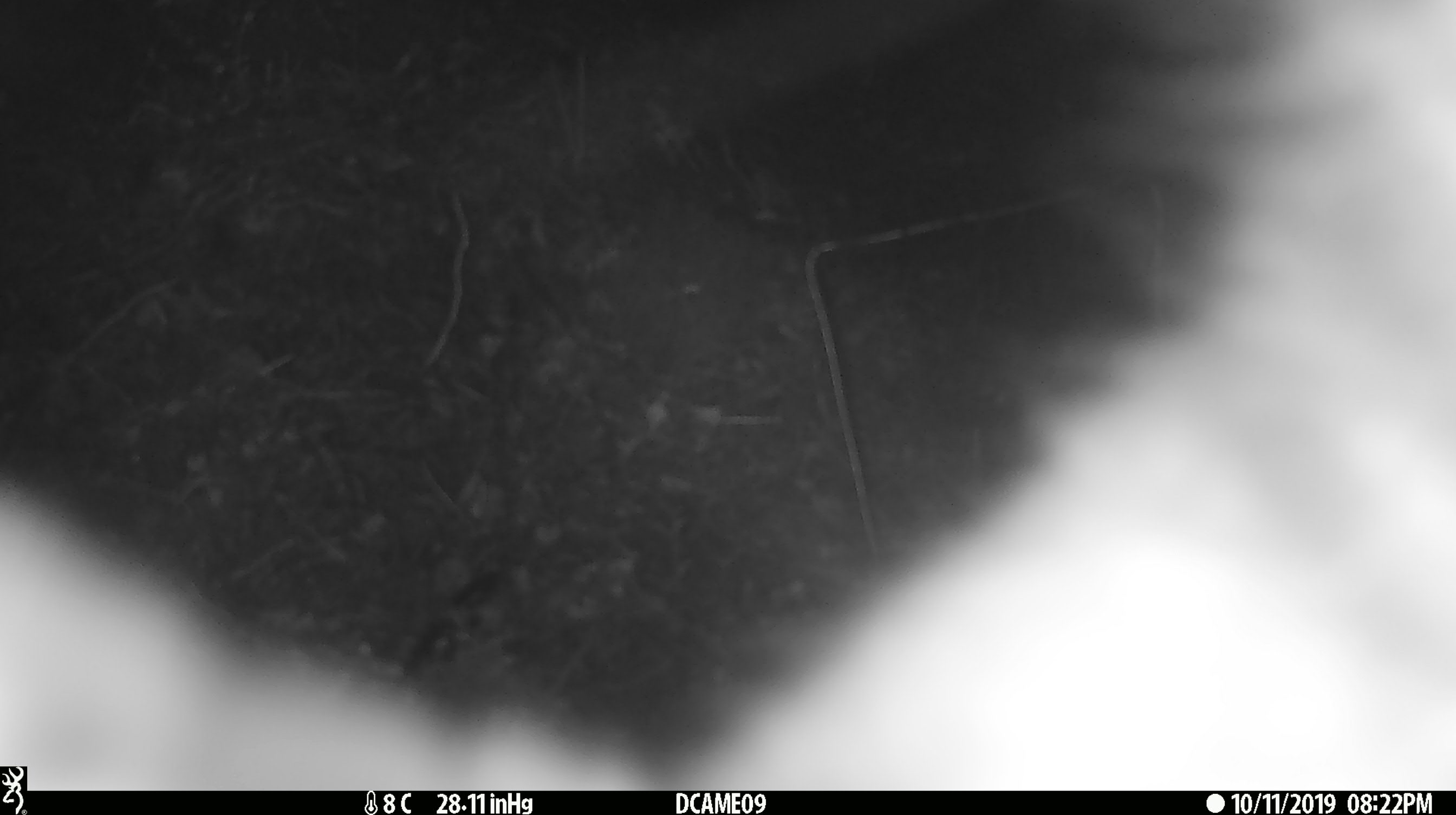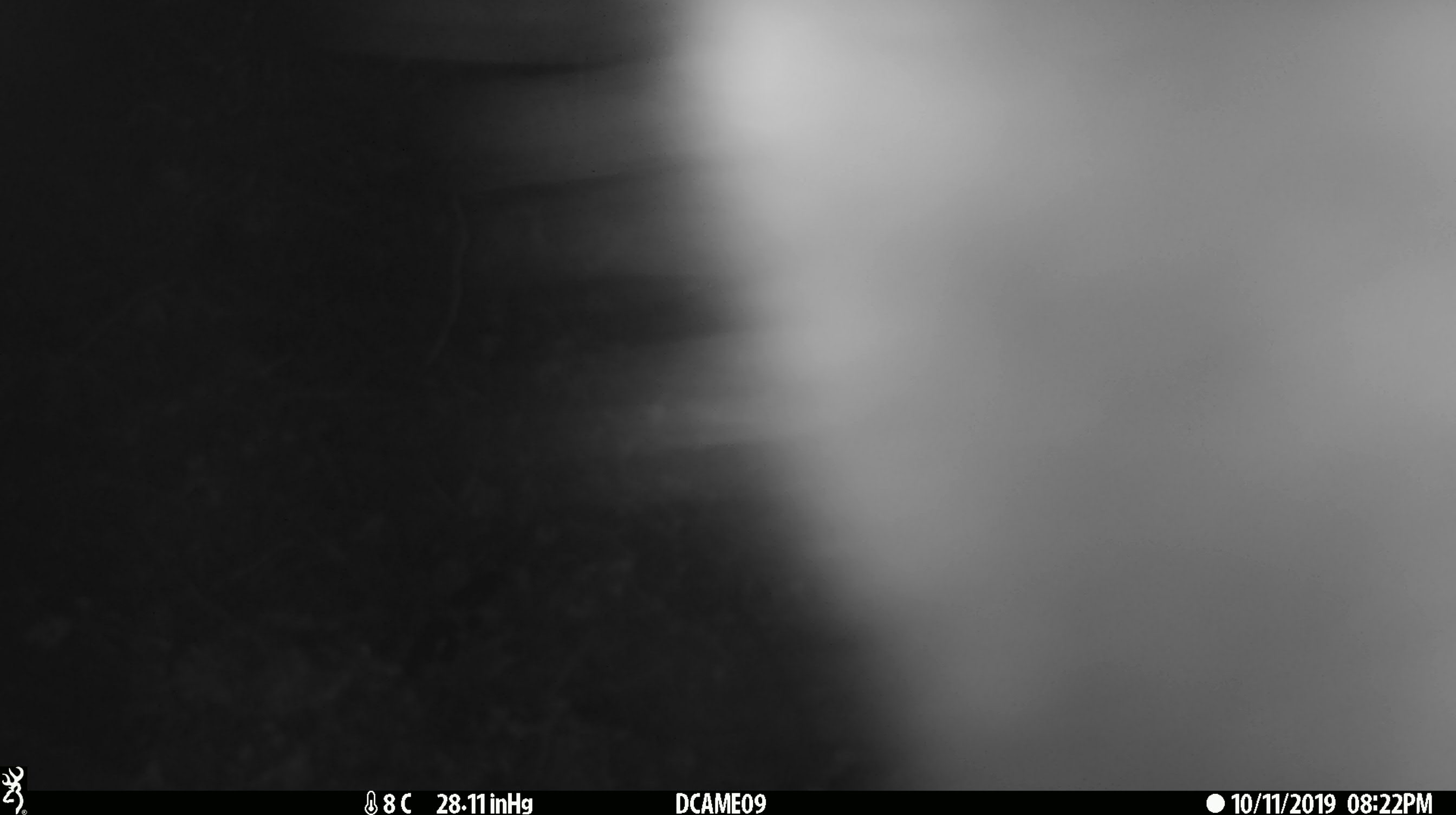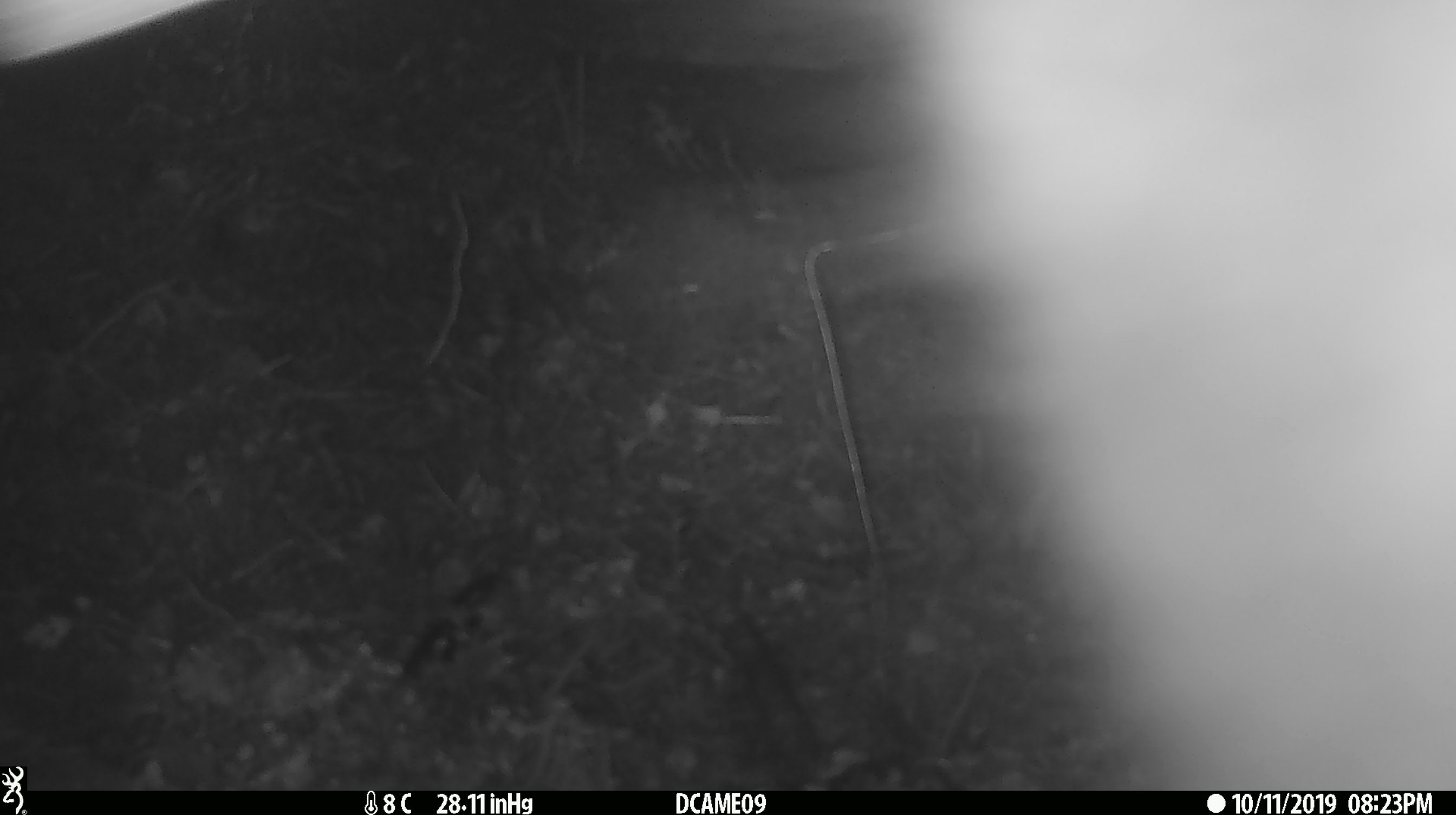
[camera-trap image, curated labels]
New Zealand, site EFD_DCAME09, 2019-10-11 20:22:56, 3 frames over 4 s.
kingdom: Animalia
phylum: Chordata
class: Mammalia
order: Diprotodontia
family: Phalangeridae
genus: Trichosurus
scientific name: Trichosurus vulpecula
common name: common brushtail possum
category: possum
Possum (common brushtail possum) (Trichosurus vulpecula).